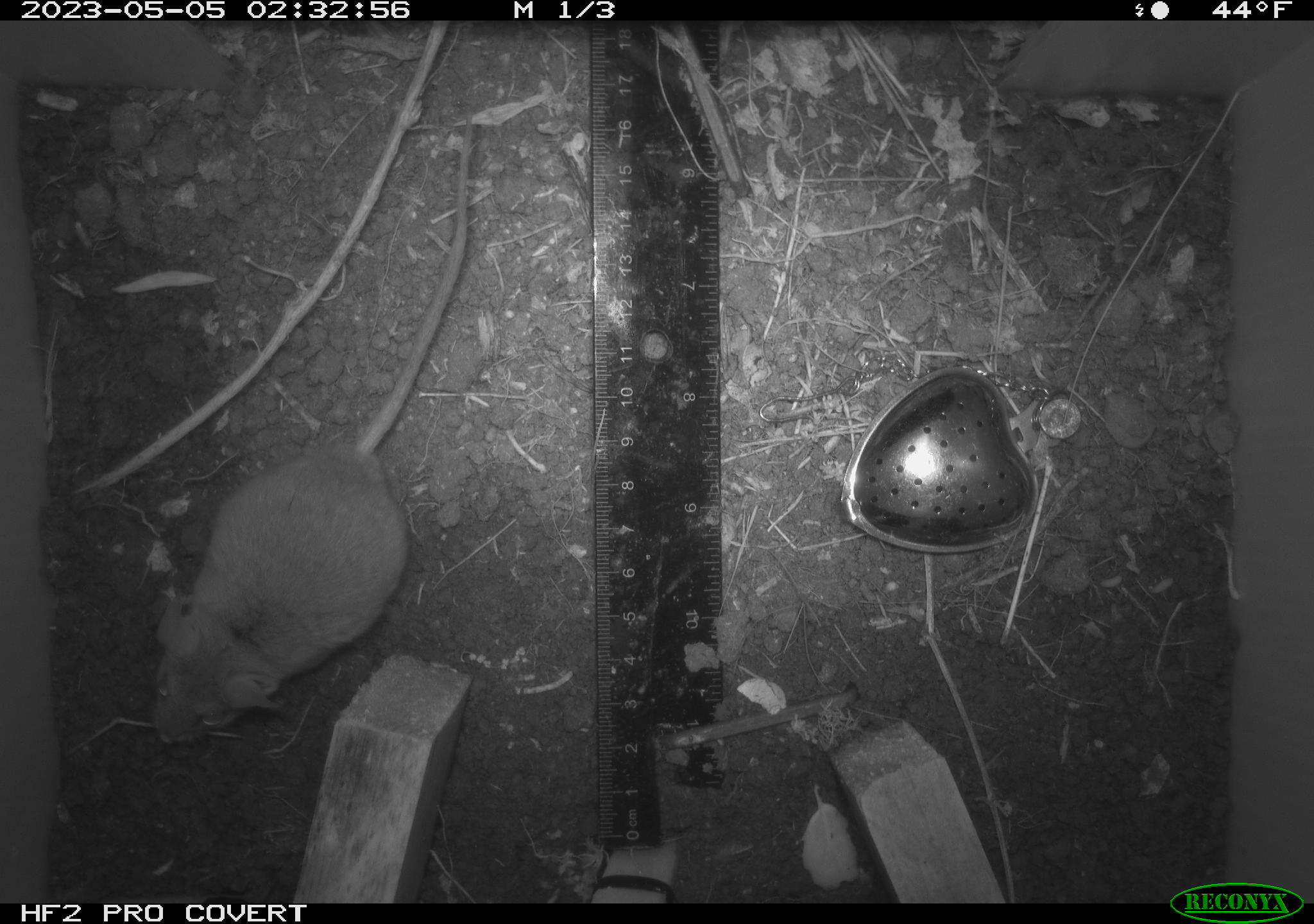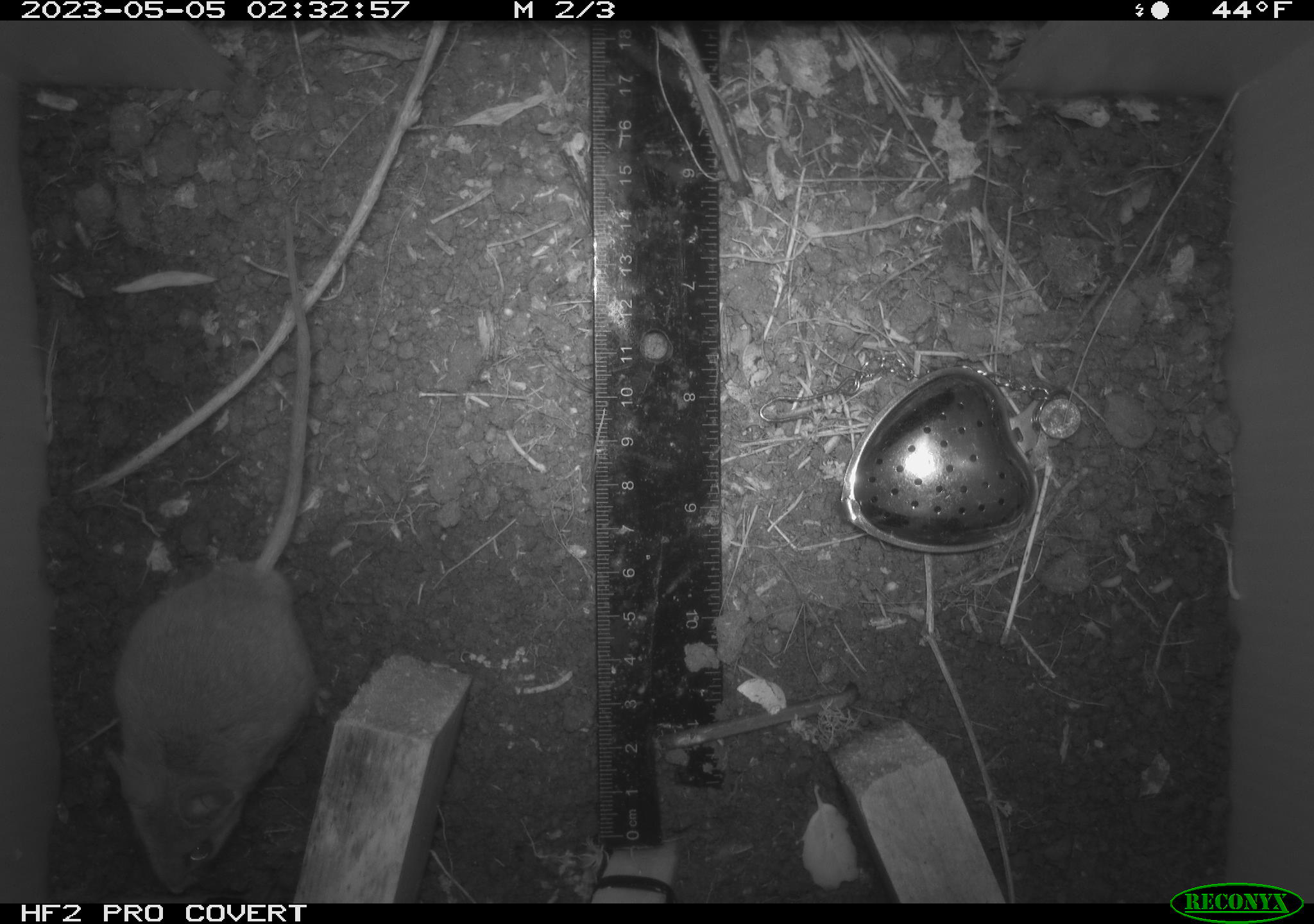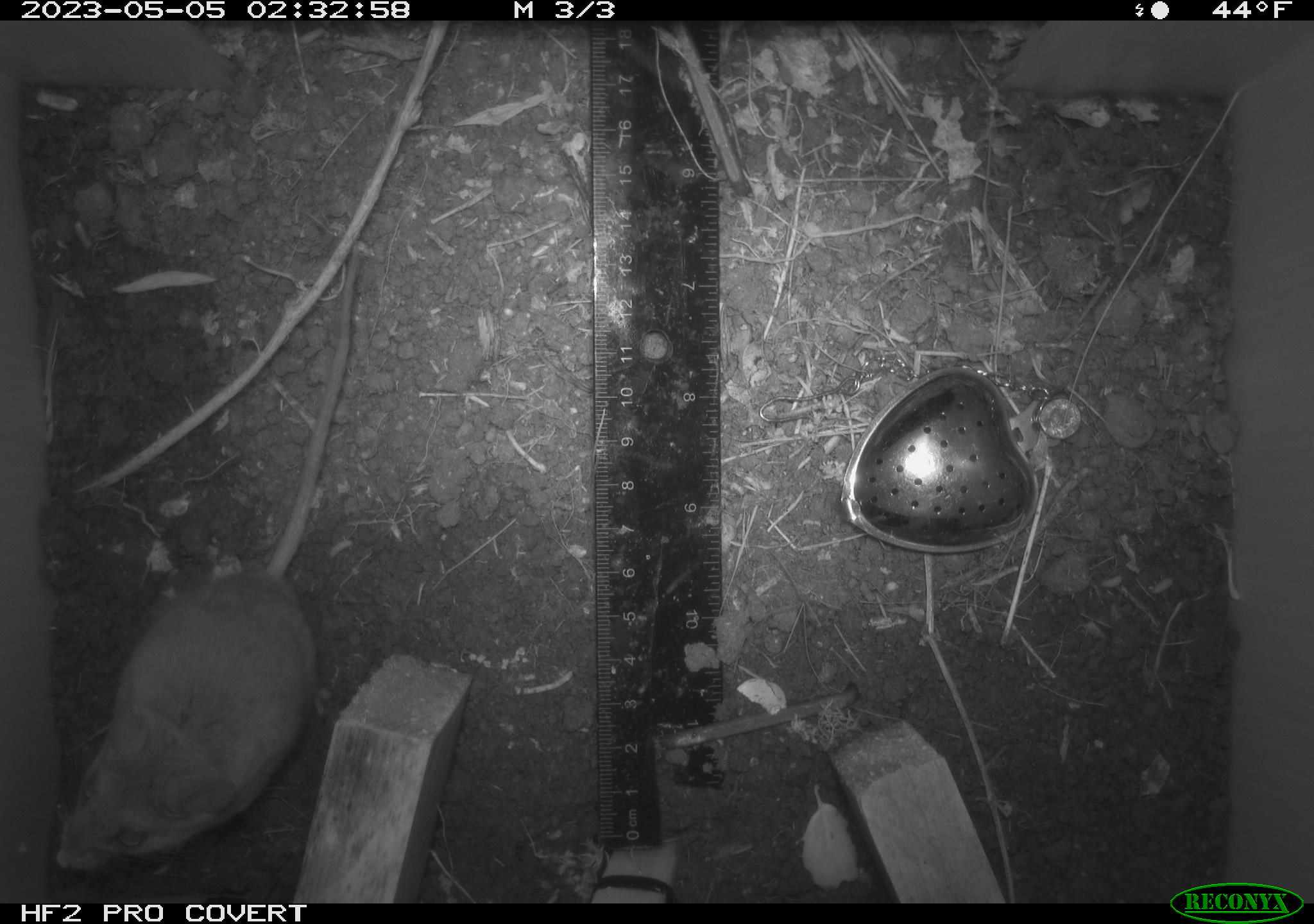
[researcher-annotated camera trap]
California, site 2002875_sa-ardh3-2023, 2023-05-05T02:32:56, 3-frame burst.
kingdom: Animalia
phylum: Chordata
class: Mammalia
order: Rodentia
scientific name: Rodentia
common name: mouse species